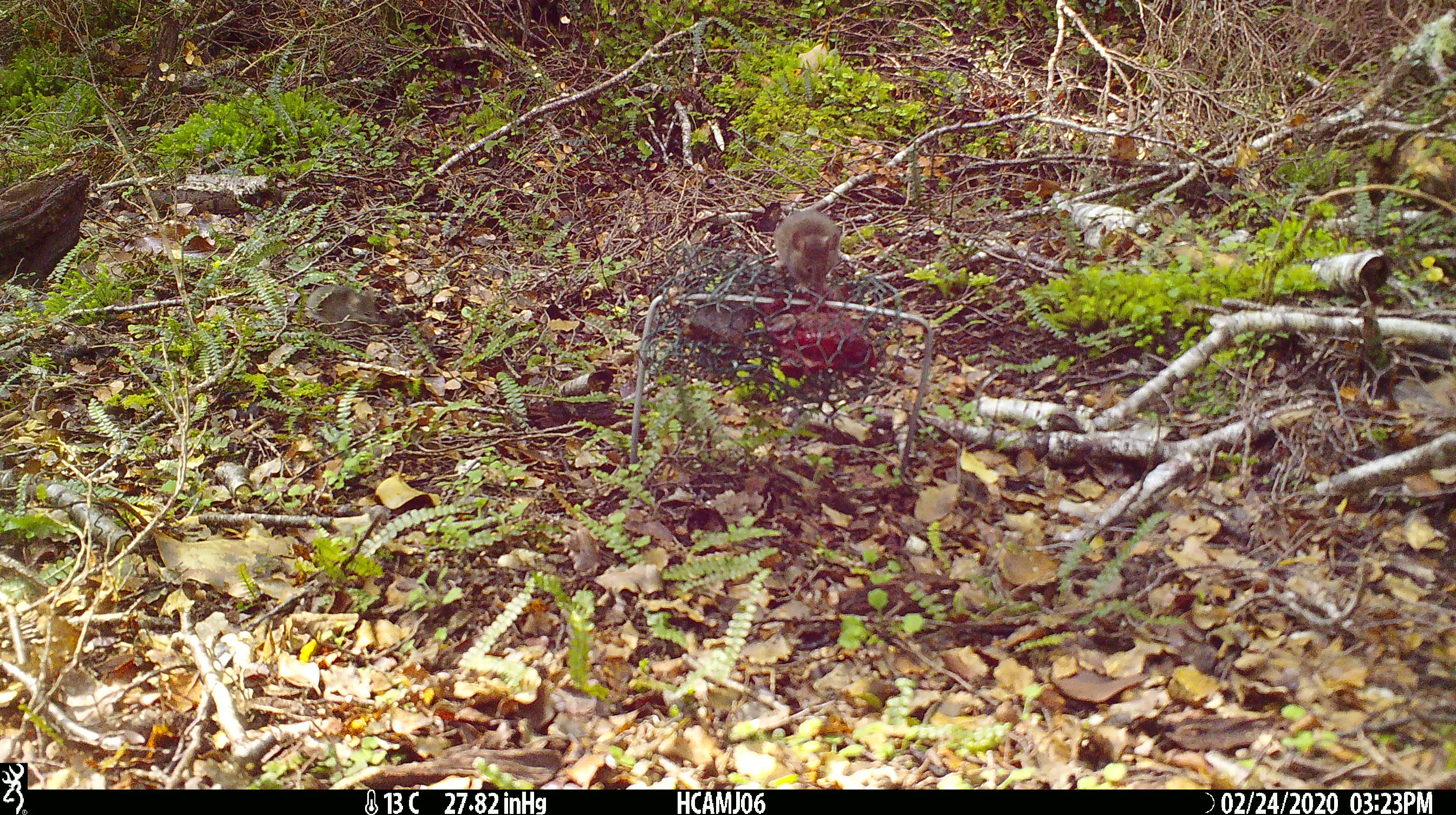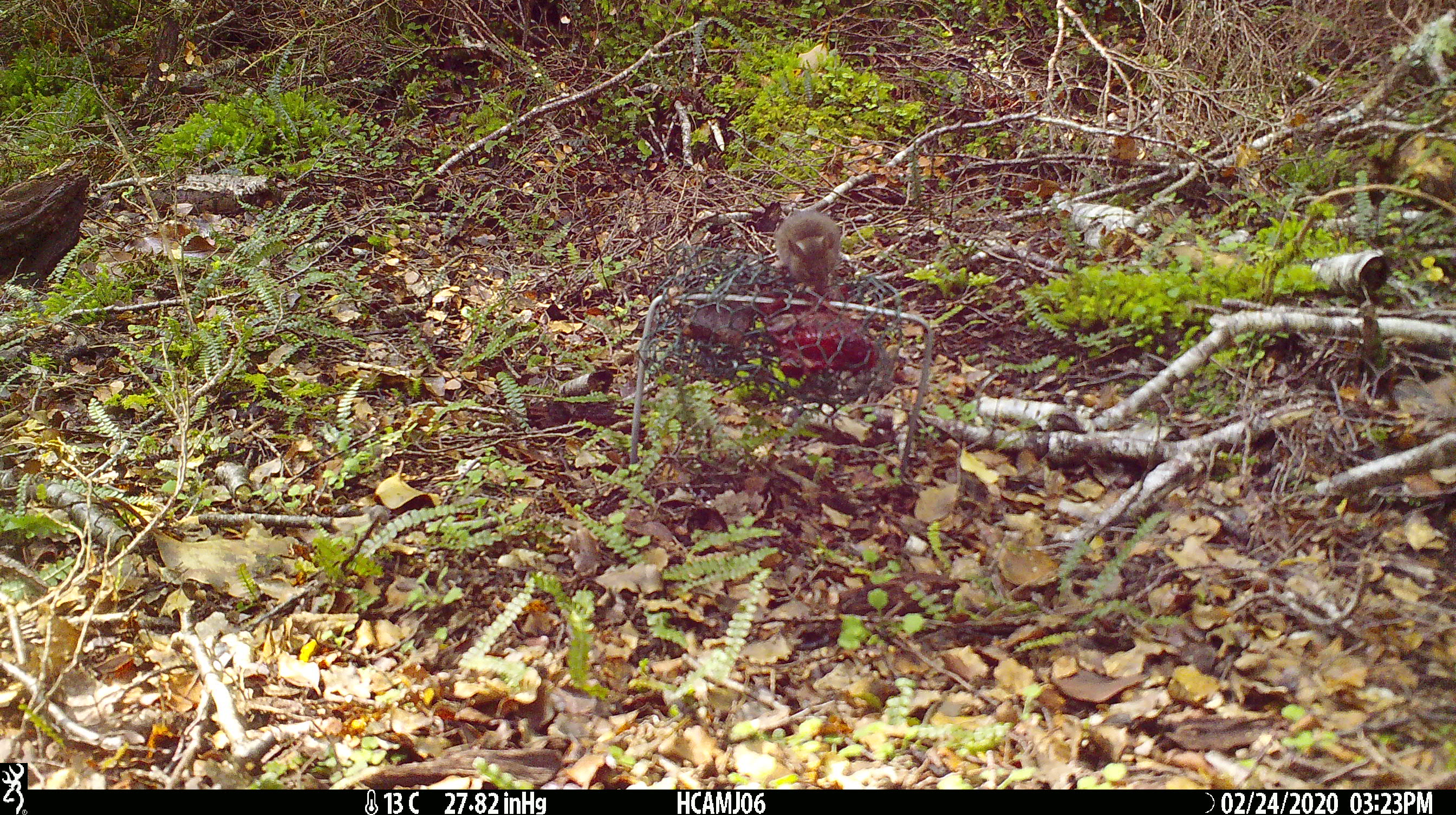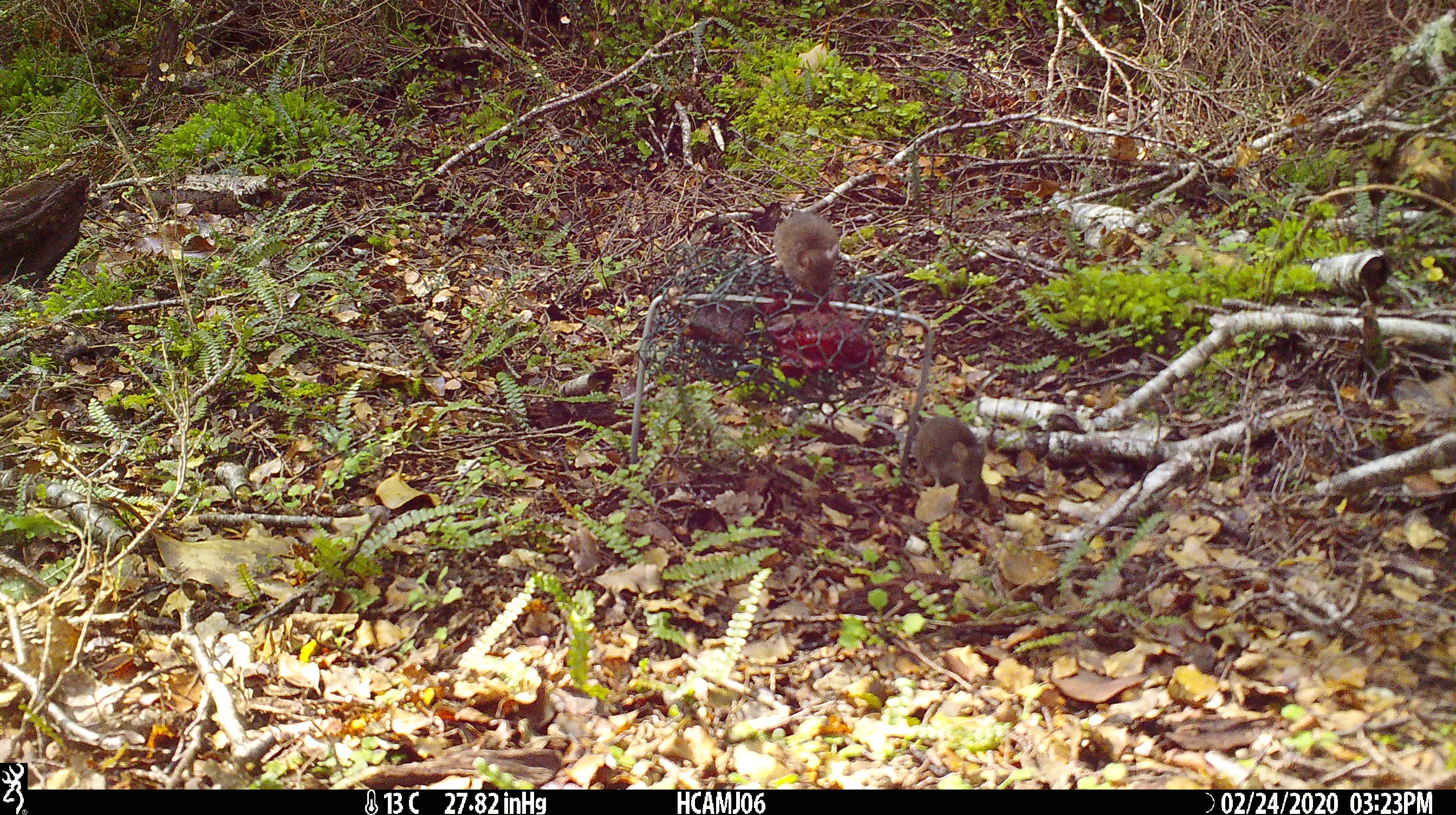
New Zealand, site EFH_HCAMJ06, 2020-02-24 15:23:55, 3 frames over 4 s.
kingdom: Animalia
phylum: Chordata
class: Mammalia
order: Rodentia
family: Muridae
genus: Mus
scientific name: Mus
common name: mouse